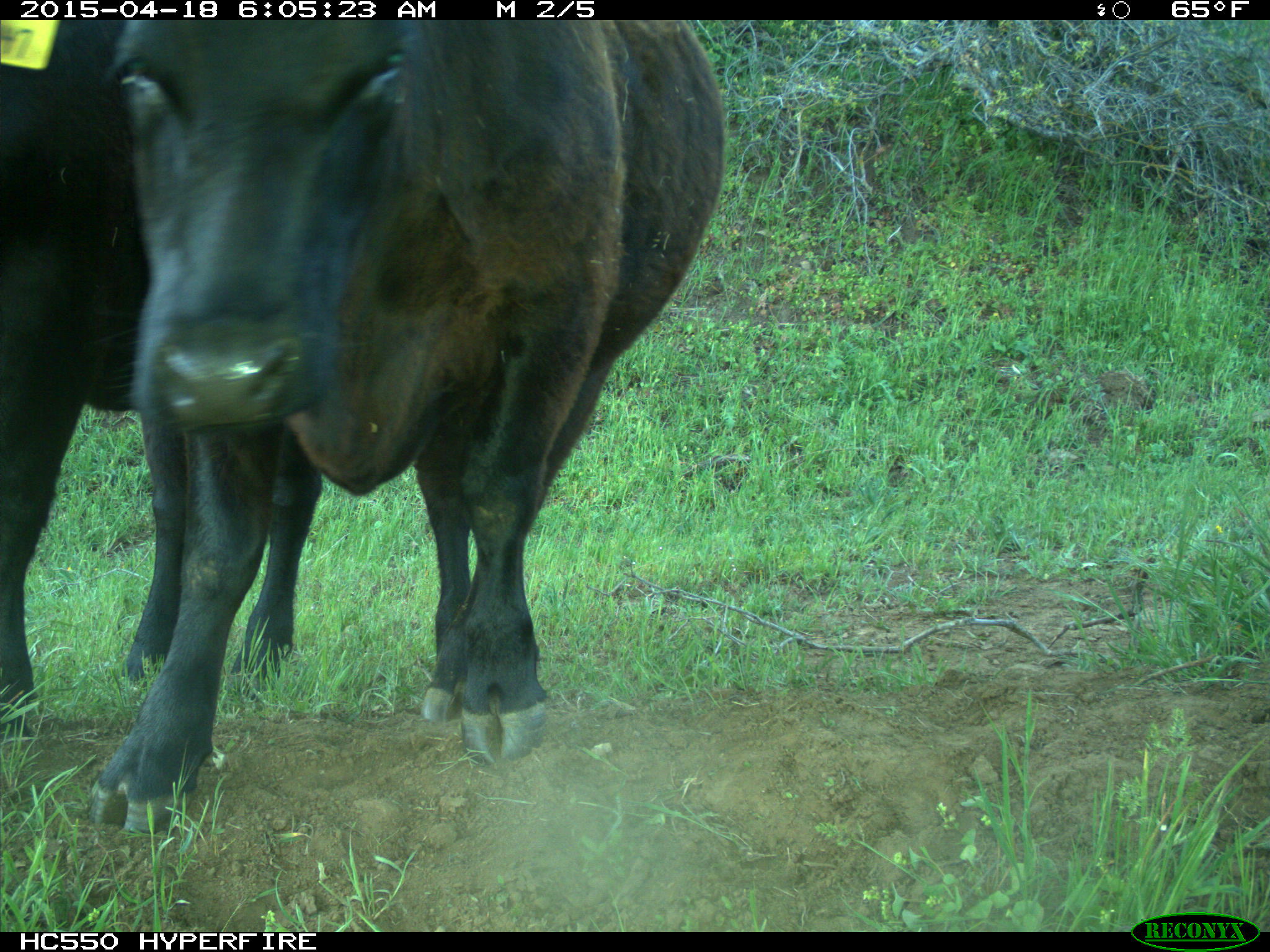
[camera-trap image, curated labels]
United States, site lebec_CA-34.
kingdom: Animalia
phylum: Chordata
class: Mammalia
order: Artiodactyla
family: Bovidae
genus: Bos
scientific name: Bos taurus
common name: domestic cow